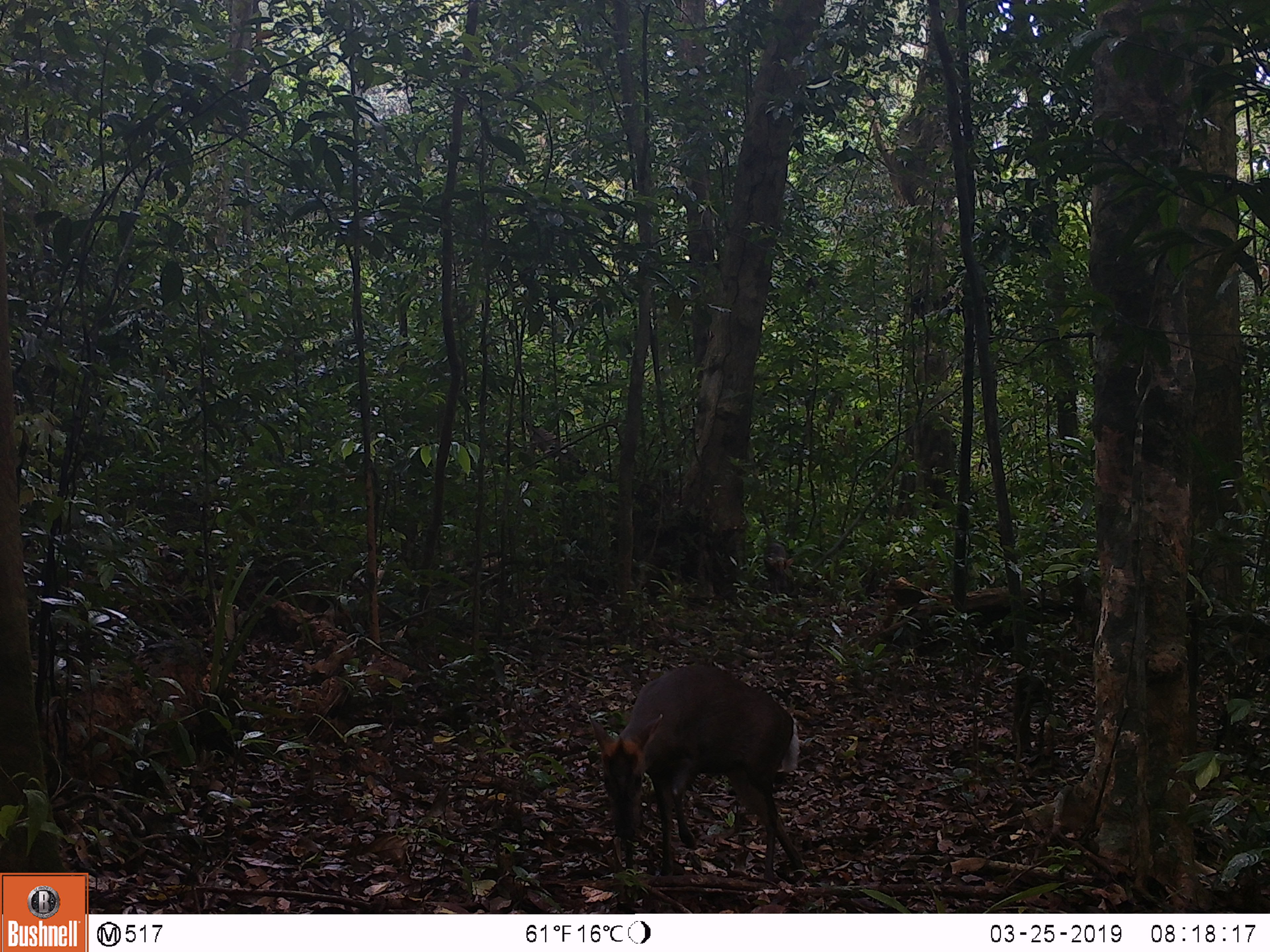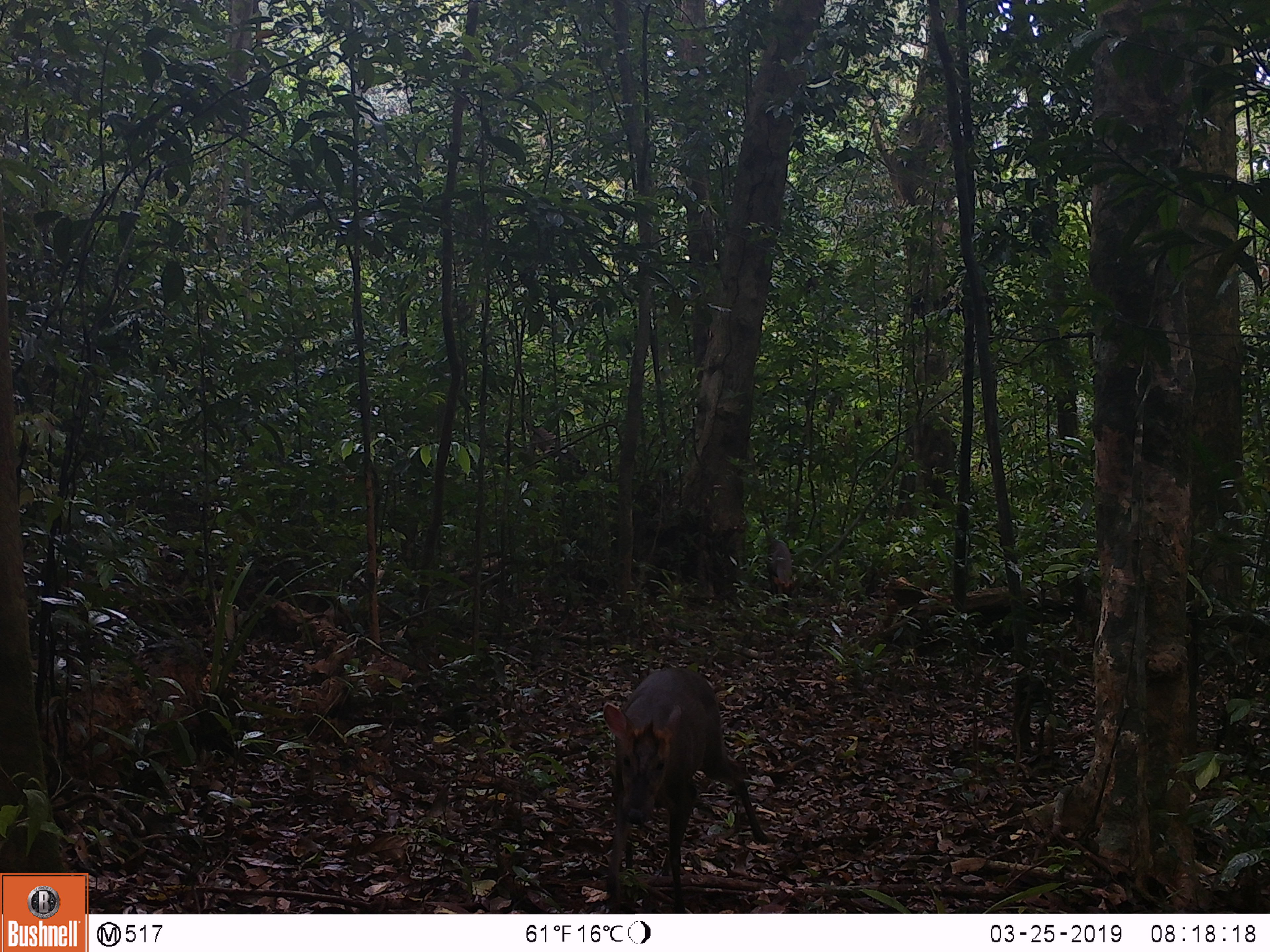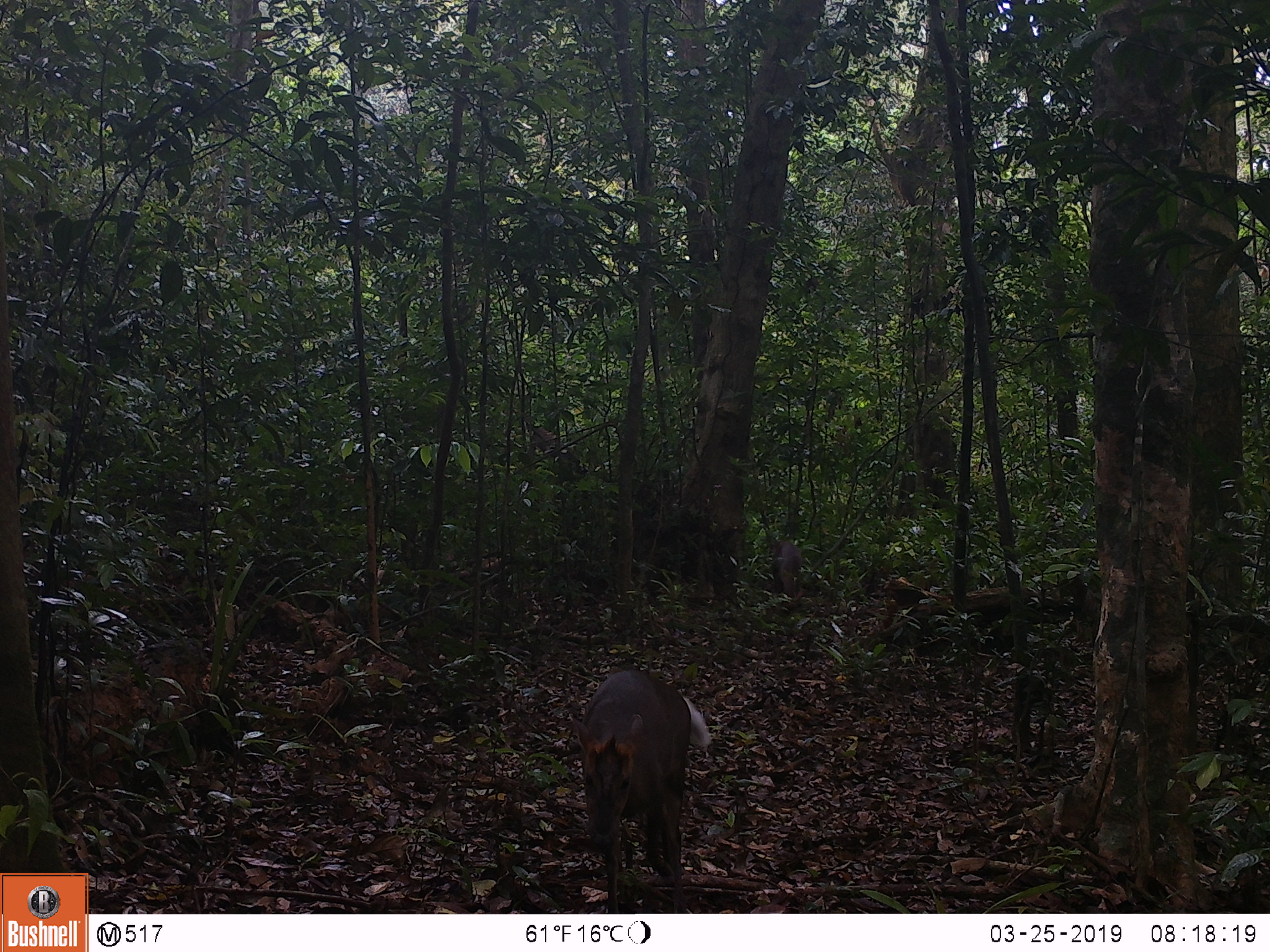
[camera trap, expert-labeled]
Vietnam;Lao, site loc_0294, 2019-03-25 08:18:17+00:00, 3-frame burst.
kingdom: Animalia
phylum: Chordata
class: Mammalia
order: Artiodactyla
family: Cervidae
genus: Muntiacus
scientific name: Muntiacus rooseveltorum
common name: roosevelt's muntjac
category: roosevelts muntjac group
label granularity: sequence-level